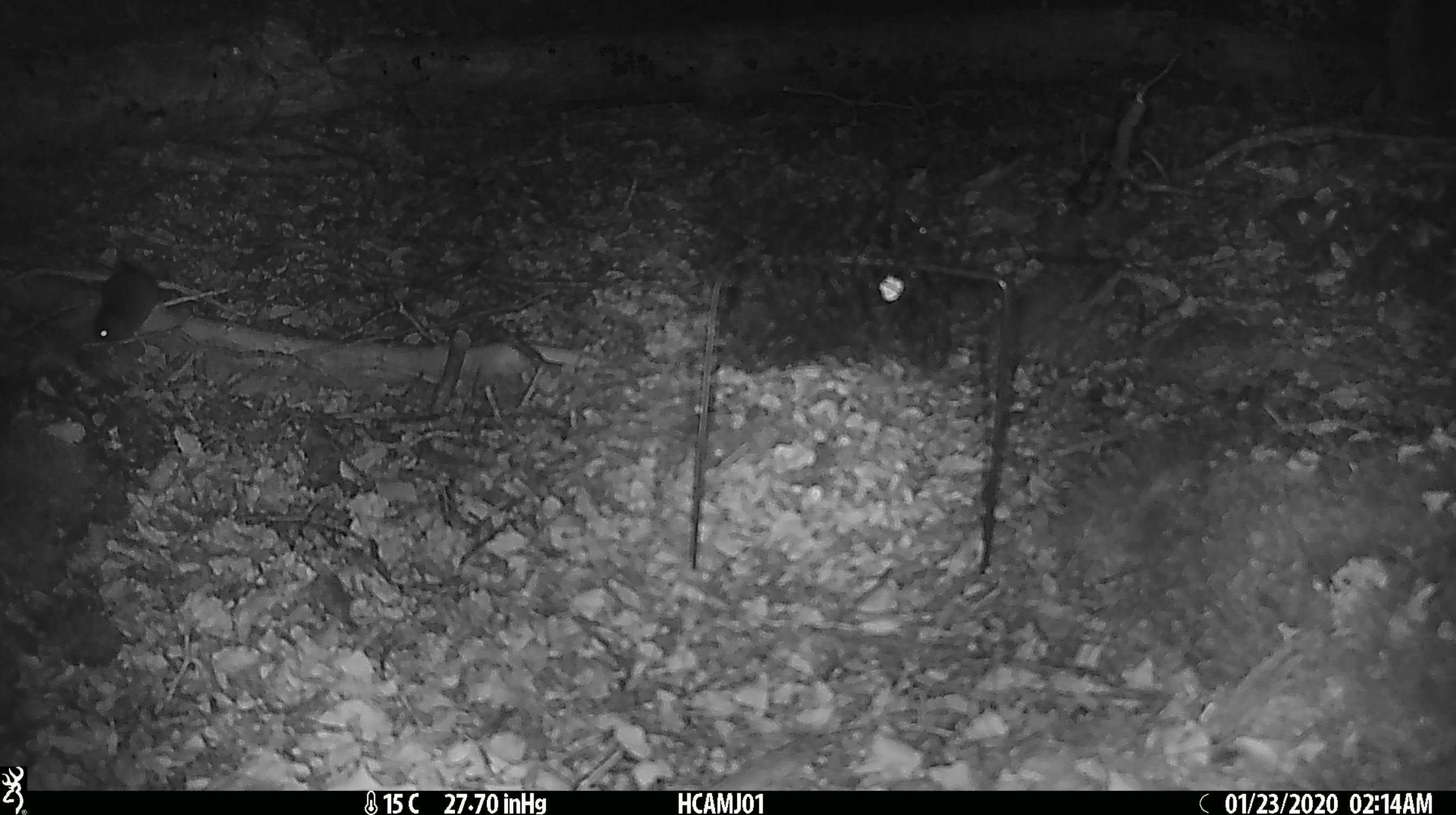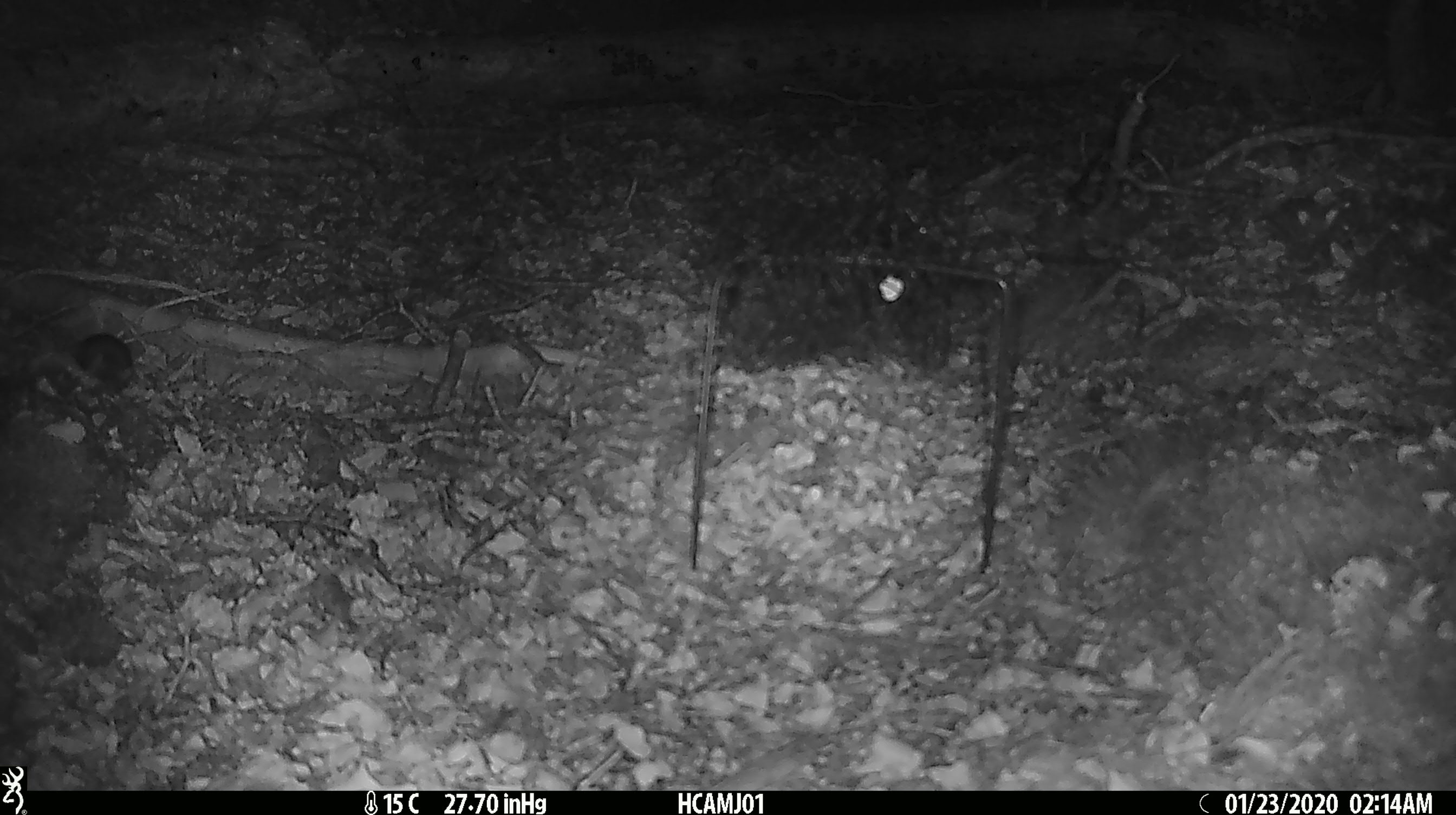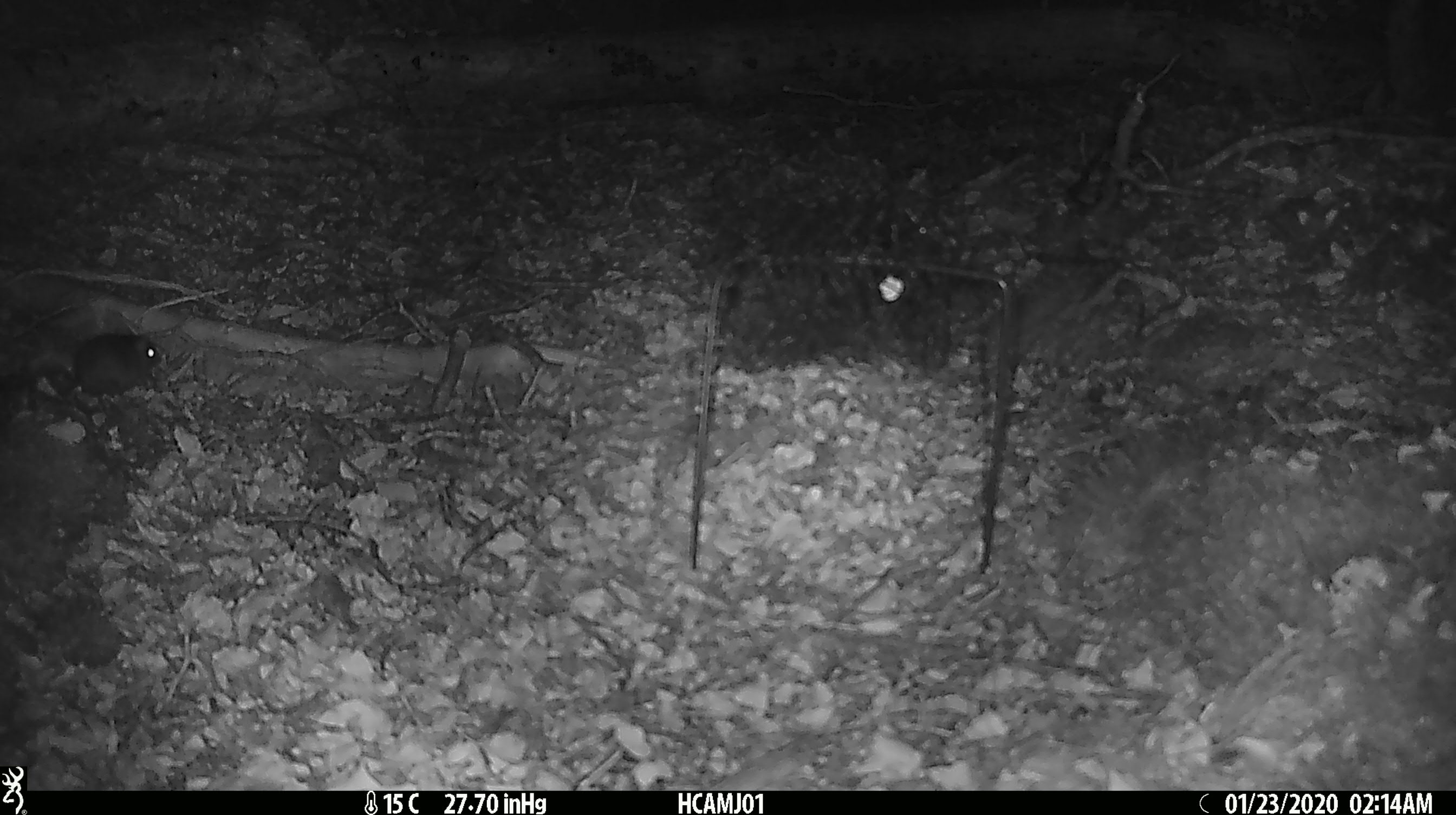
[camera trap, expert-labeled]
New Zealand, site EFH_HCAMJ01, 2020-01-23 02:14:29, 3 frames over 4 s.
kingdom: Animalia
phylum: Chordata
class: Mammalia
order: Rodentia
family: Muridae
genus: Mus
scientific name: Mus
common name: mouse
Mouse (Mus).